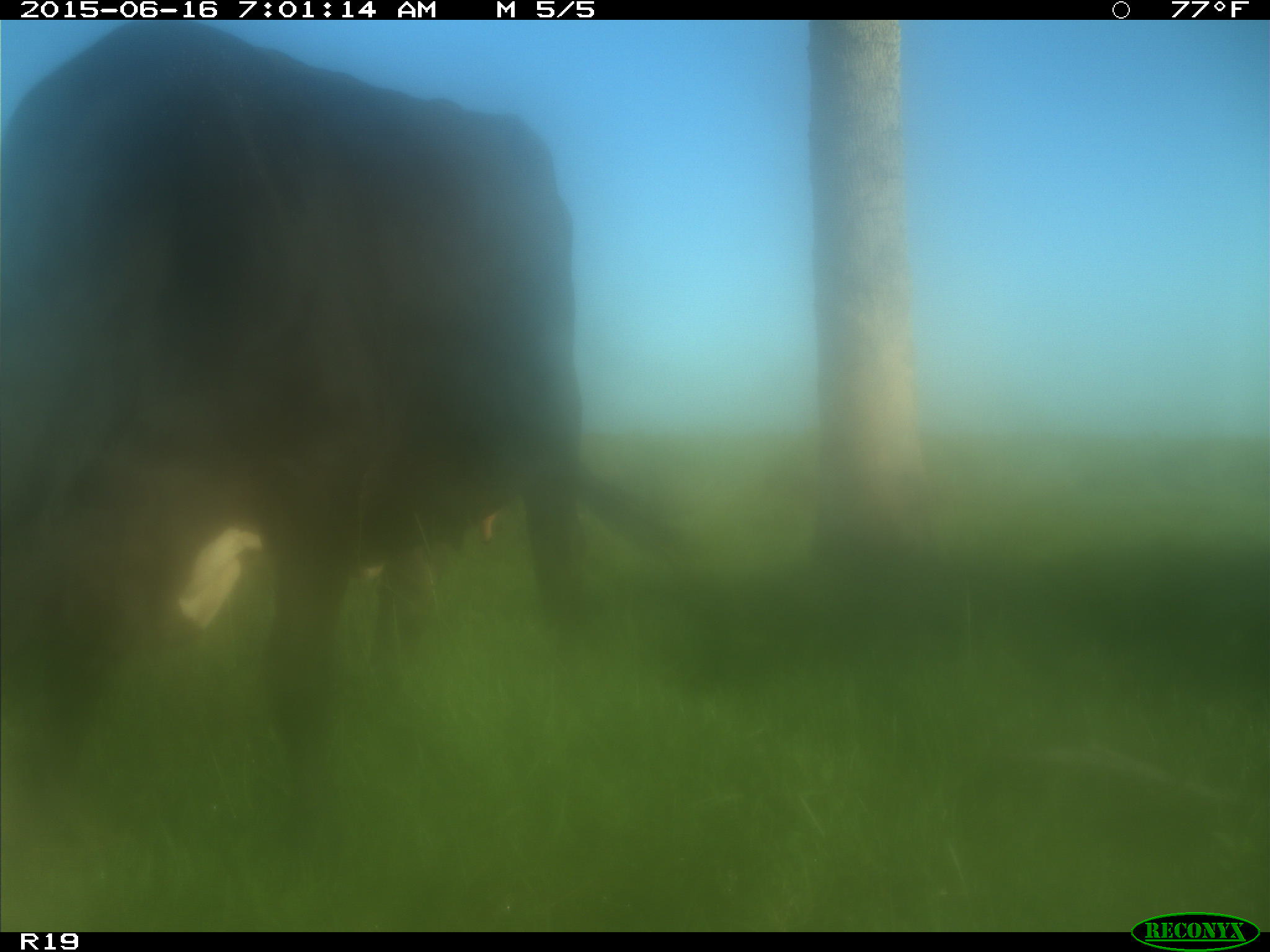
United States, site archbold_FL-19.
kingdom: Animalia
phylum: Chordata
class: Mammalia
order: Artiodactyla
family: Bovidae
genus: Bos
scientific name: Bos taurus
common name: domestic cow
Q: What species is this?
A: Bos taurus (domestic cow).